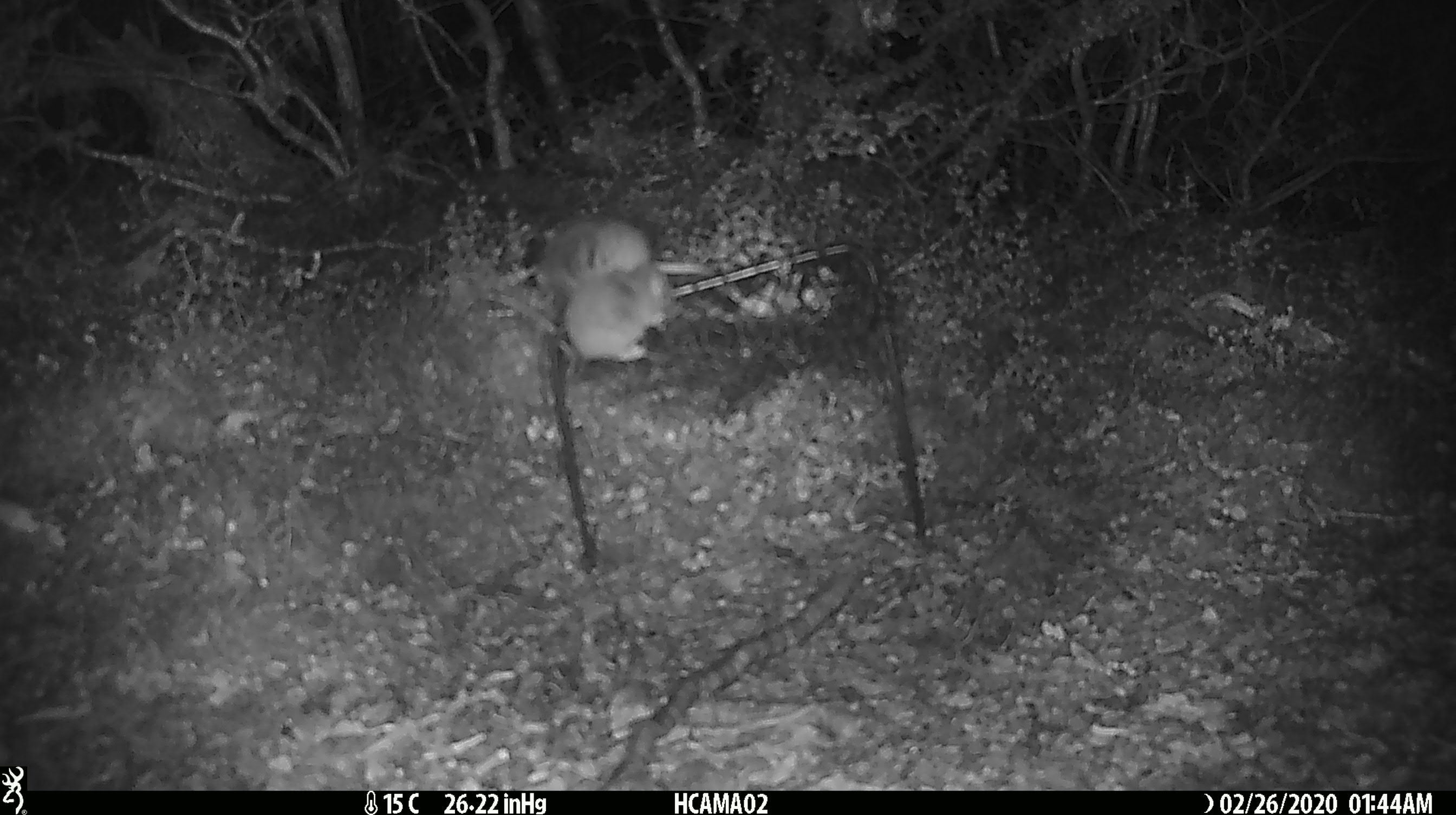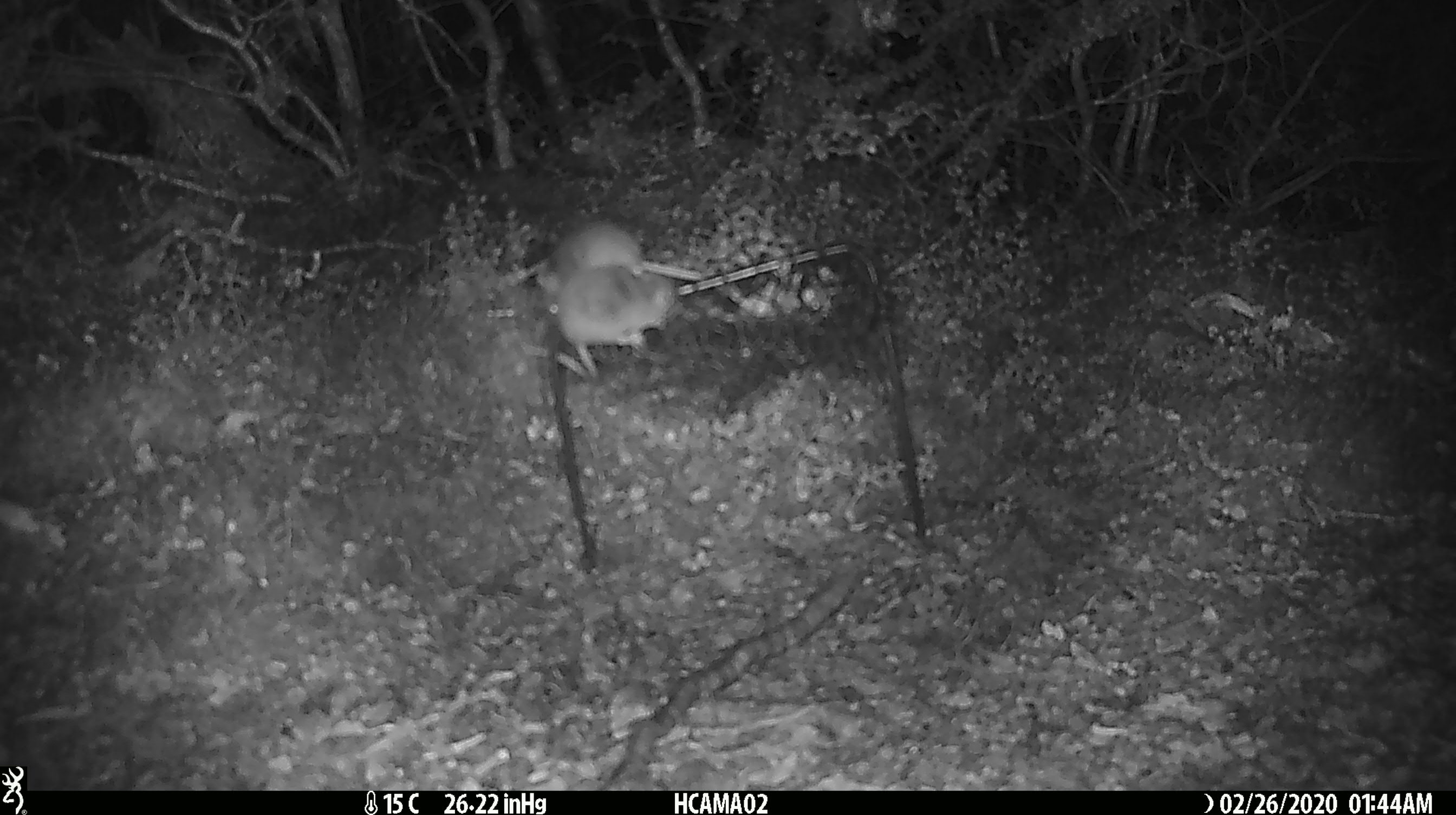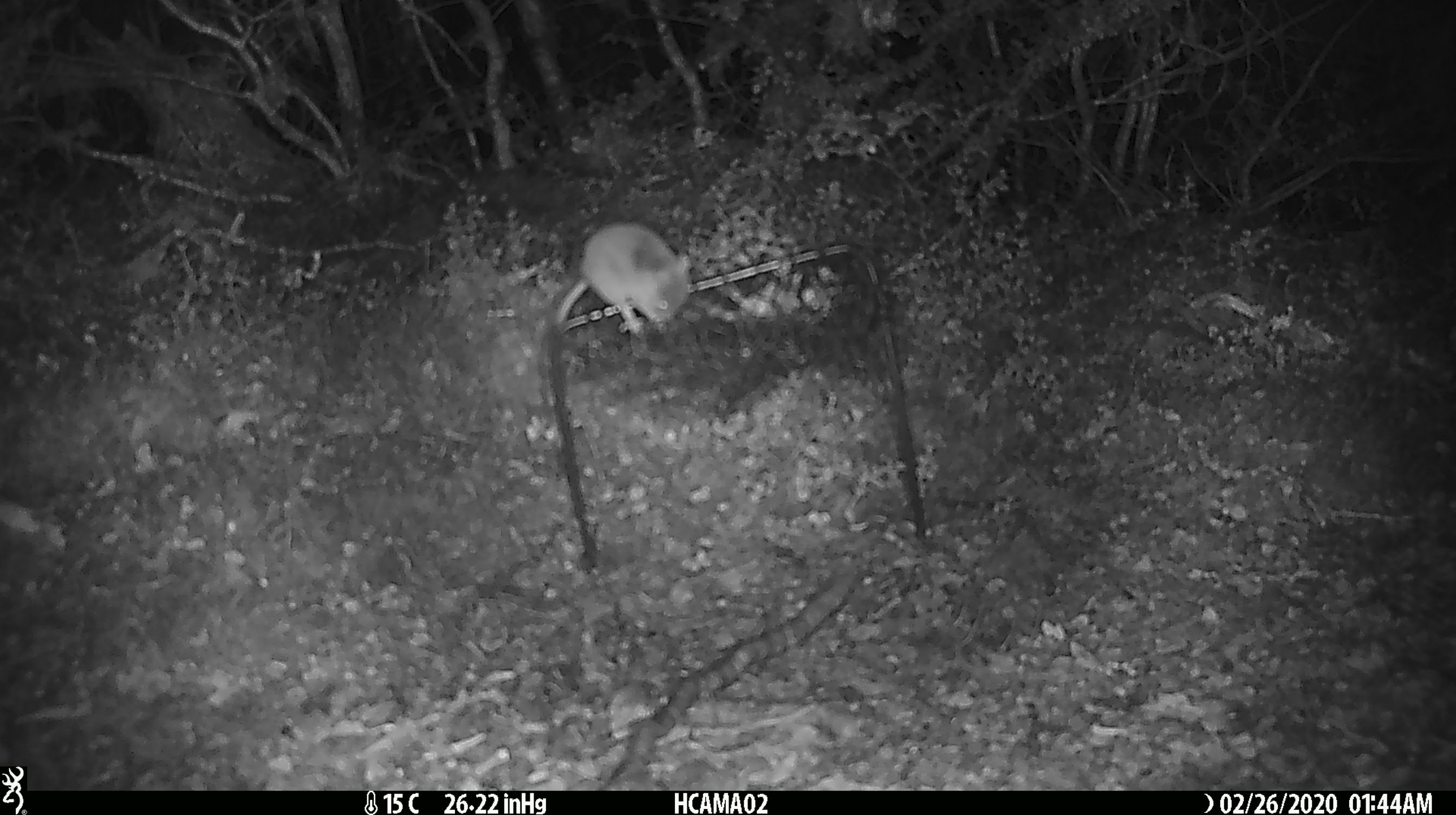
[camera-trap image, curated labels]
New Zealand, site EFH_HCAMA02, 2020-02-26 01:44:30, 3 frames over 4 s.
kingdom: Animalia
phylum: Chordata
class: Mammalia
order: Rodentia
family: Muridae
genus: Mus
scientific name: Mus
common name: mouse